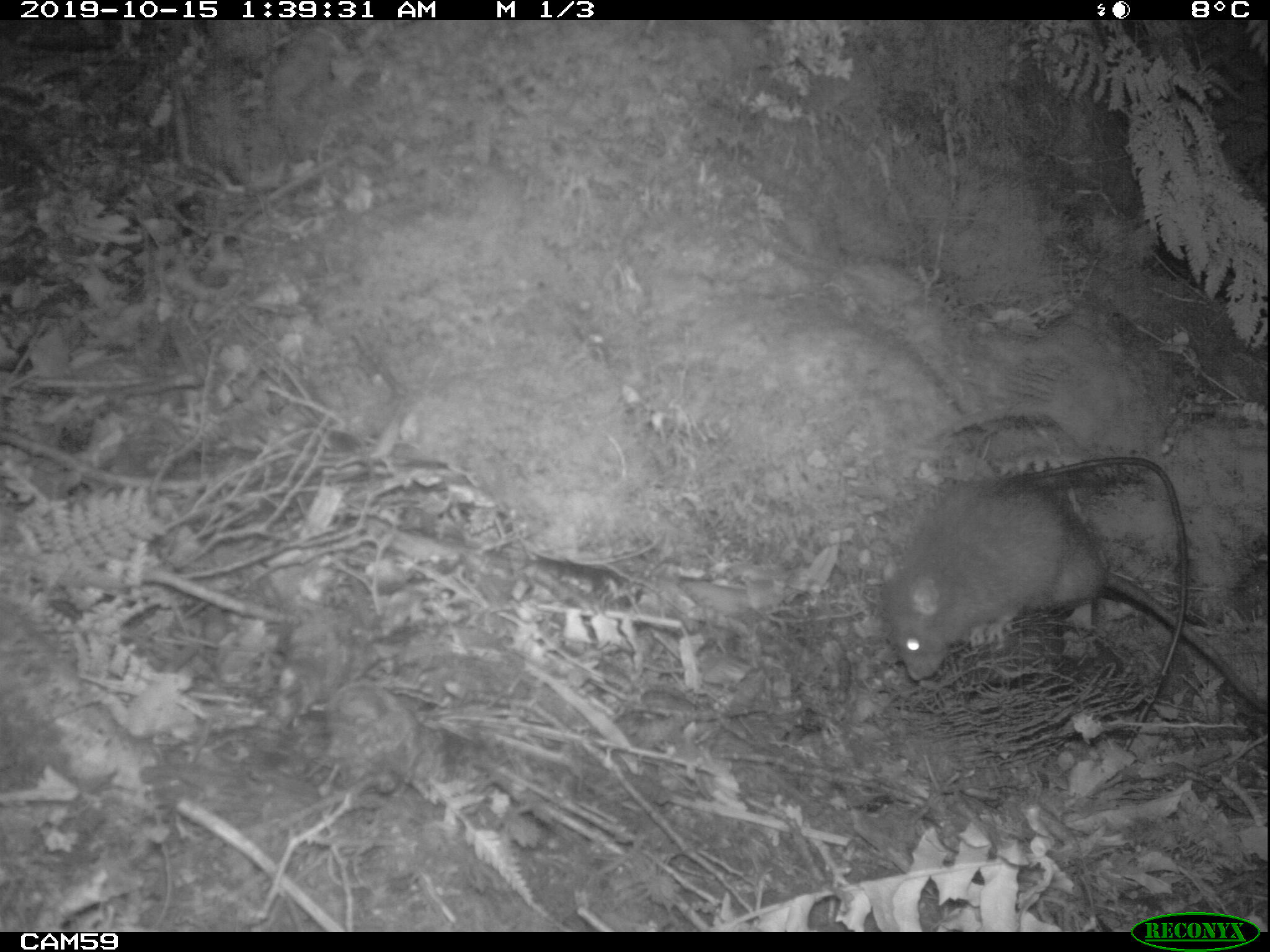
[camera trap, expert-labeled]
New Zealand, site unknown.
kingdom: Animalia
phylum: Chordata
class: Mammalia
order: Rodentia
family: Muridae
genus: Rattus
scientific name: Rattus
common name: rat